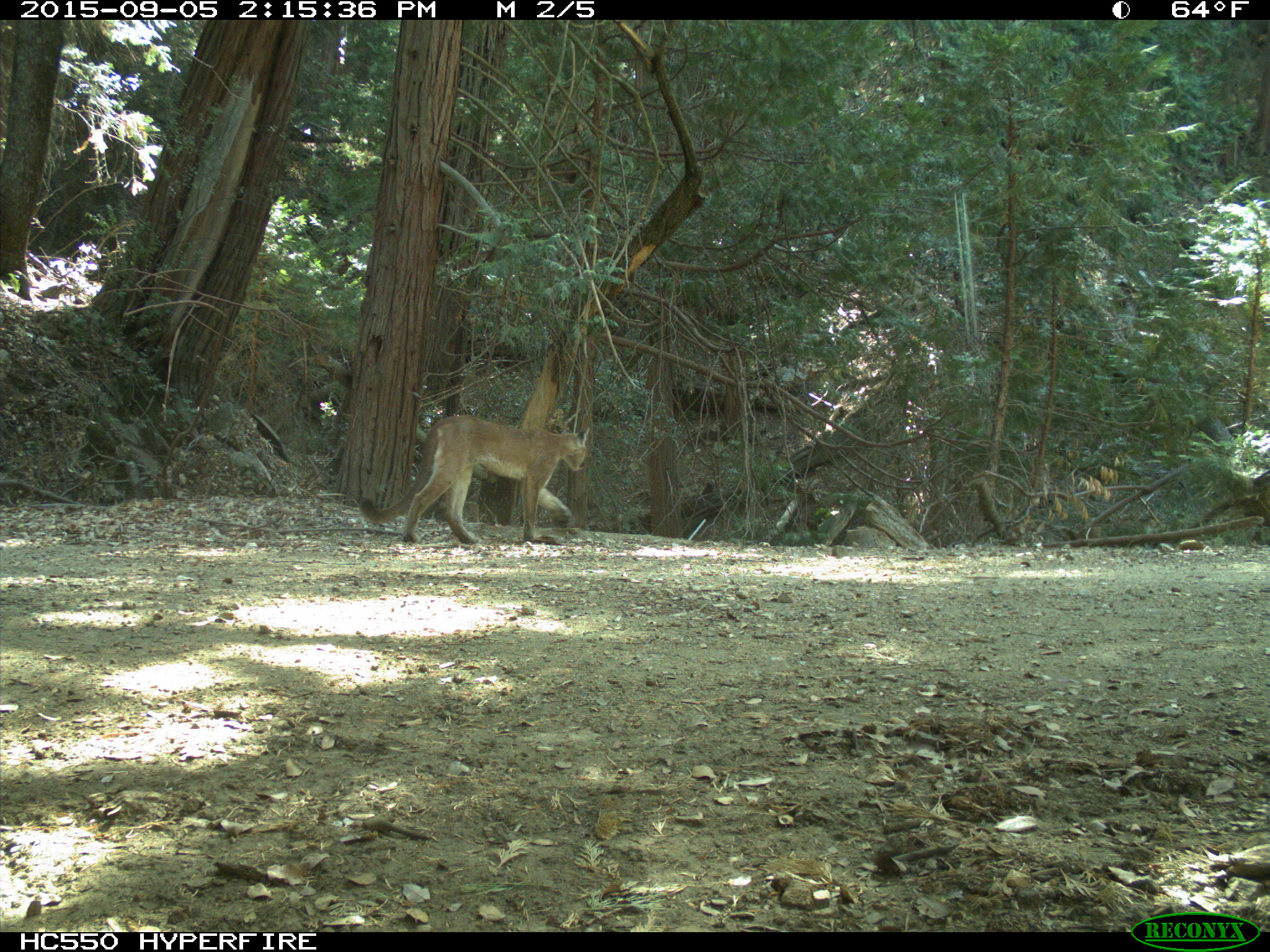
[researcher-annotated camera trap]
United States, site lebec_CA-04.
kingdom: Animalia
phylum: Chordata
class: Mammalia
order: Carnivora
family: Felidae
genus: Puma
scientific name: Puma concolor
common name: mountain lion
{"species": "Puma concolor (mountain lion)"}